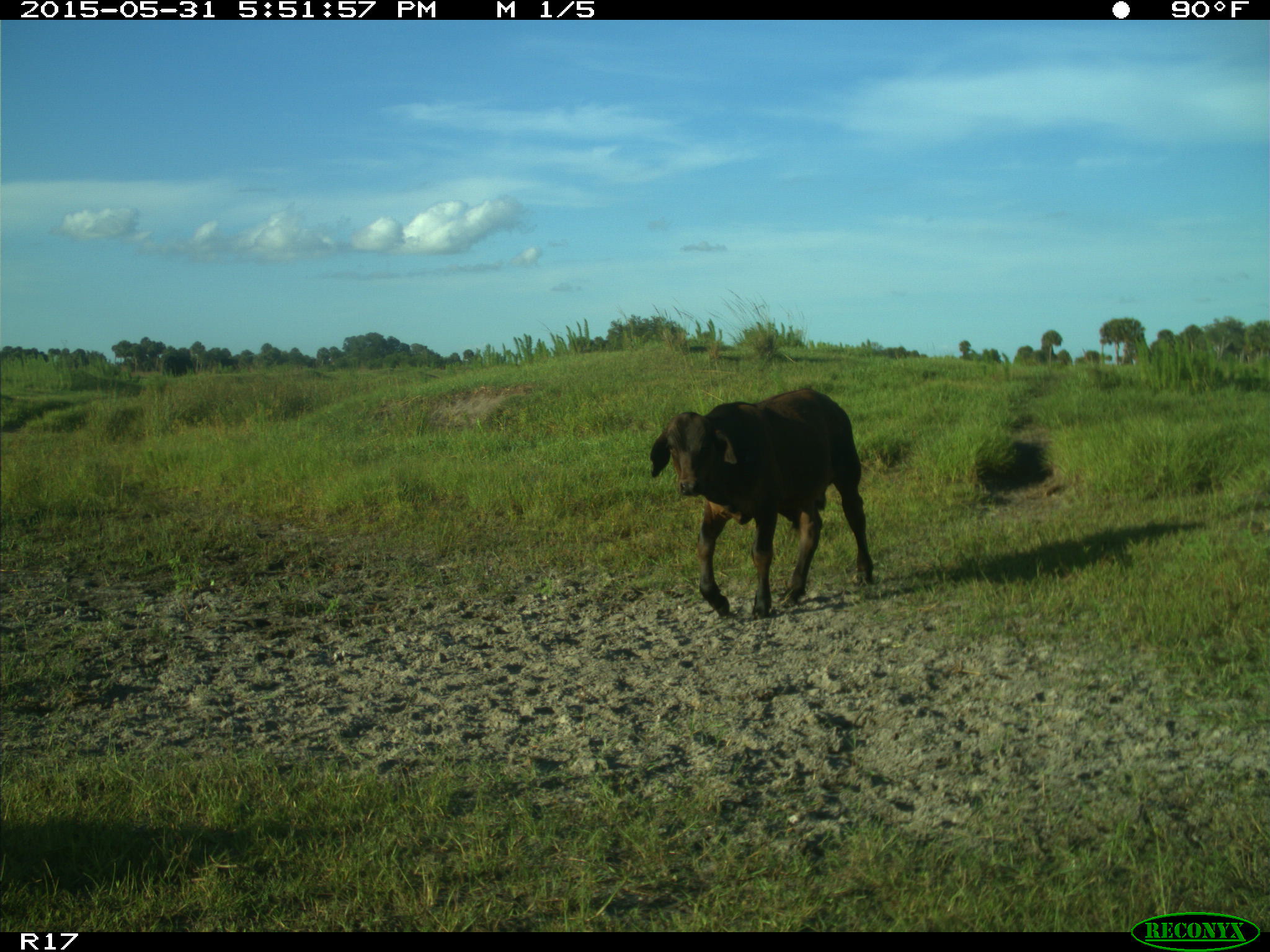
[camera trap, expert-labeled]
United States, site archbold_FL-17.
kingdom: Animalia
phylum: Chordata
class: Mammalia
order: Artiodactyla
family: Bovidae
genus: Bos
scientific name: Bos taurus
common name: domestic cow